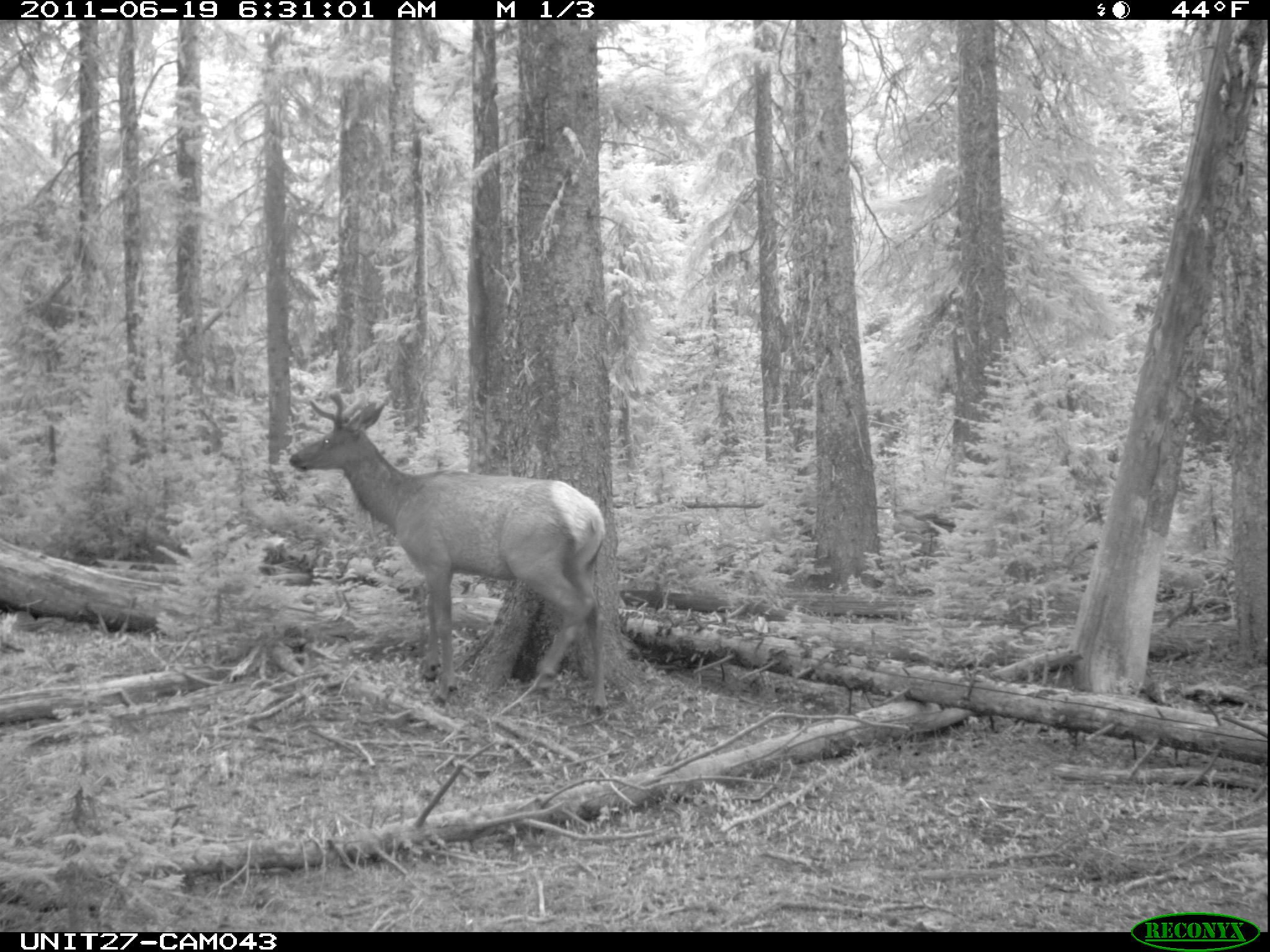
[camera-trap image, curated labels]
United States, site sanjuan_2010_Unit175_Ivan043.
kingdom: Animalia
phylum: Chordata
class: Mammalia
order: Artiodactyla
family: Cervidae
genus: Cervus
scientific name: Cervus elaphus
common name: red deer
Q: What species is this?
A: Cervus elaphus (red deer).